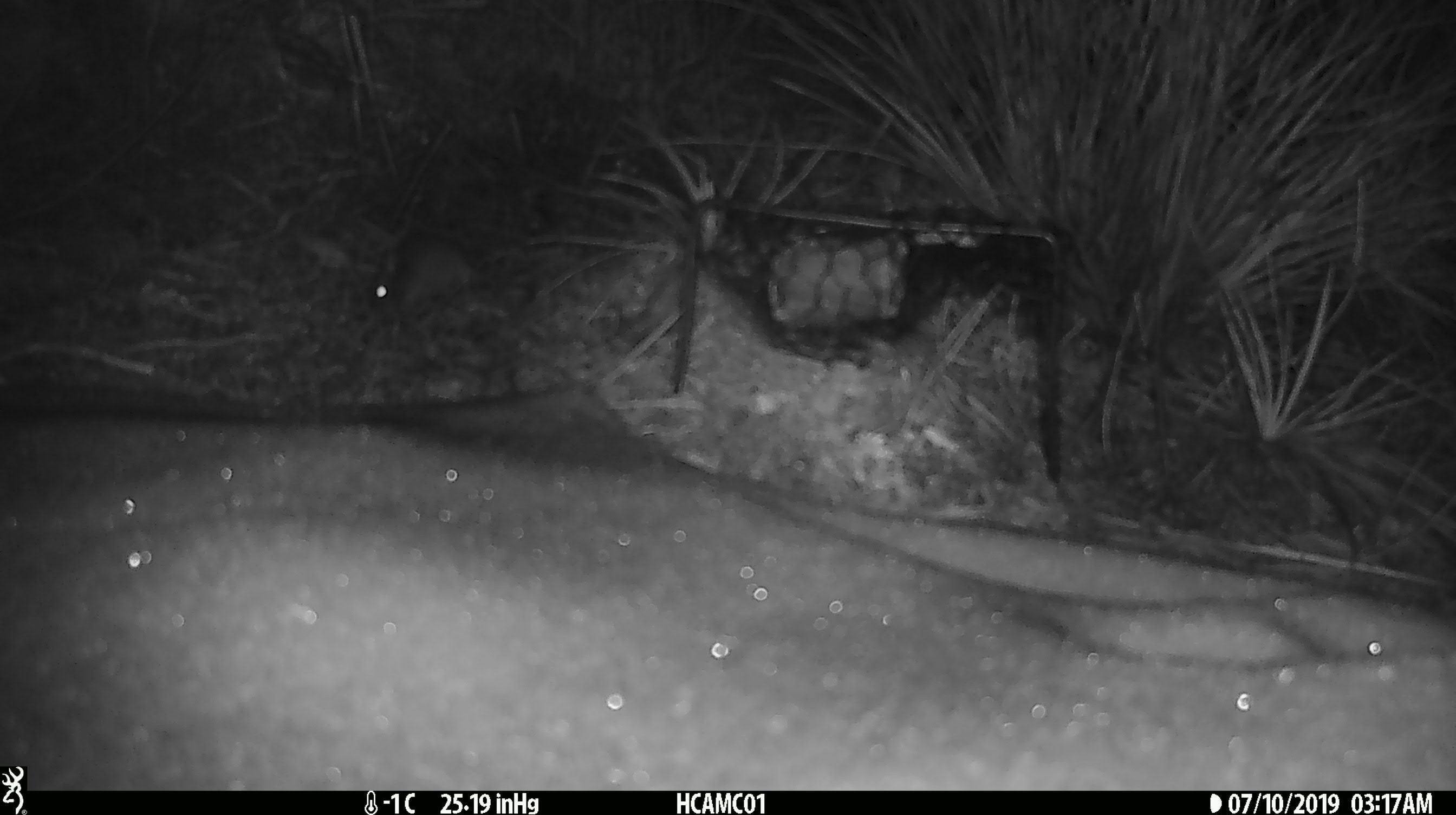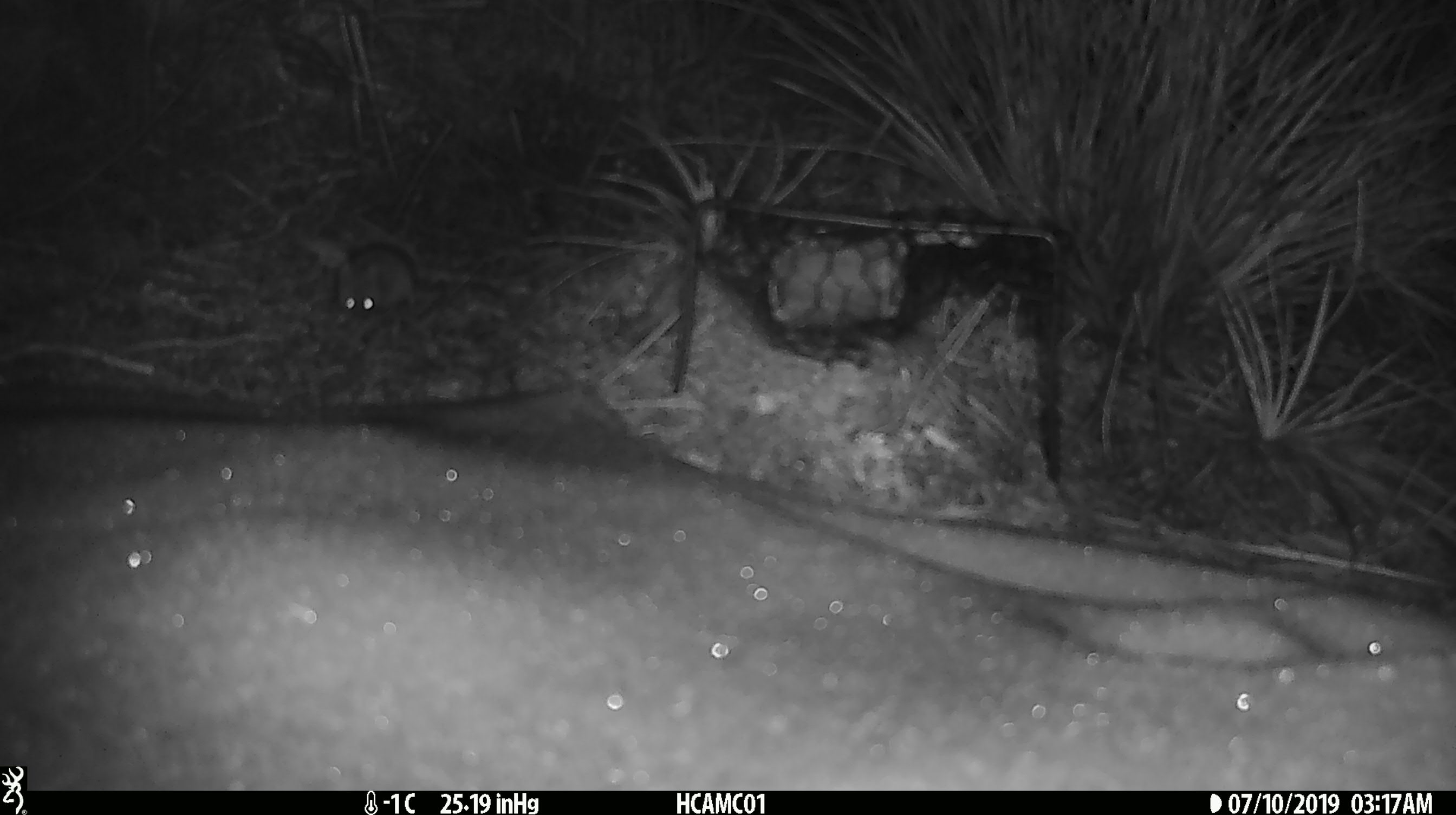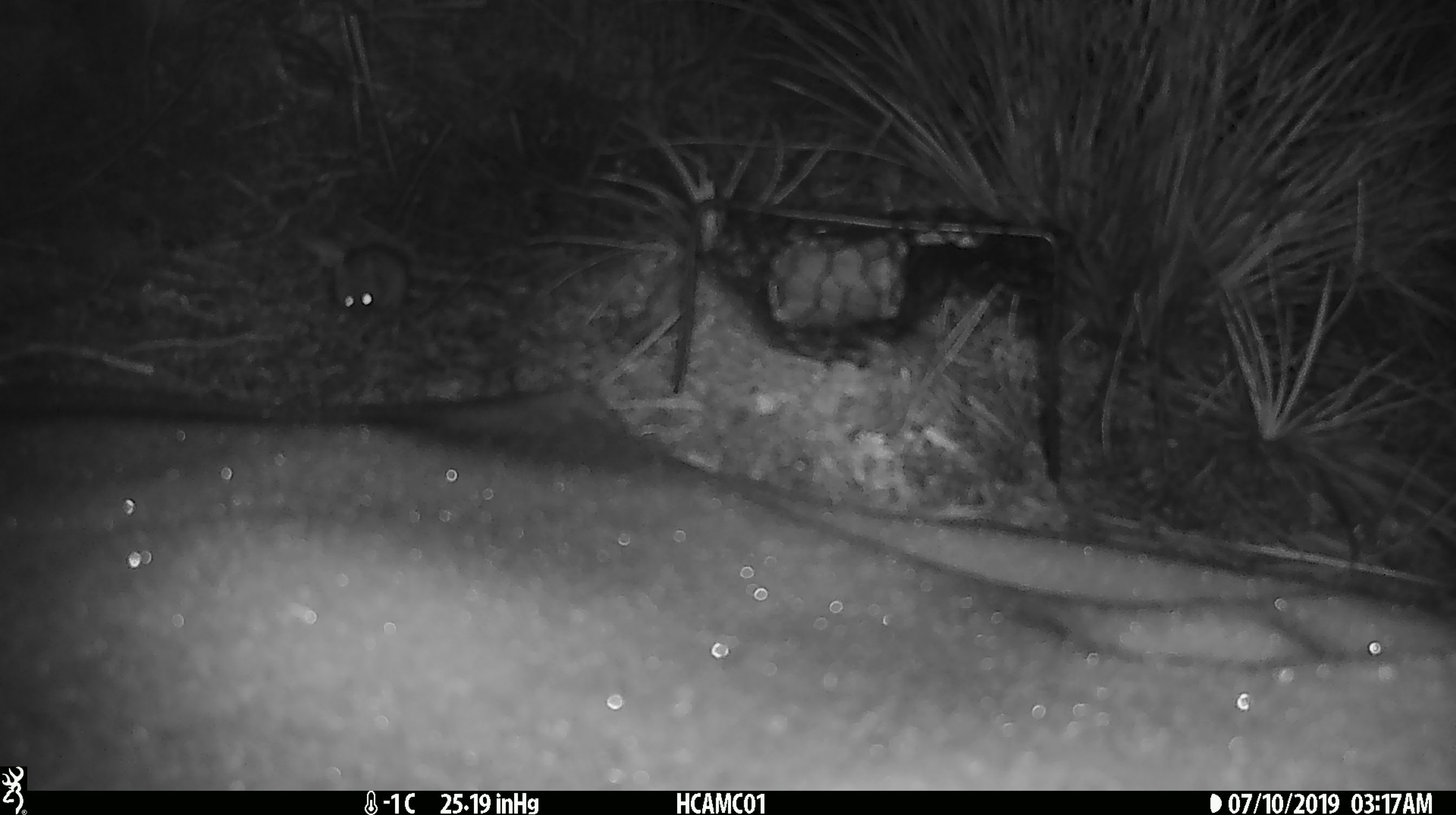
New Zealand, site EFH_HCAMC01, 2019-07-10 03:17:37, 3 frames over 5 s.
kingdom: Animalia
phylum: Chordata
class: Mammalia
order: Rodentia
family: Muridae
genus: Mus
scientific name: Mus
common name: mouse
Mouse (Mus).